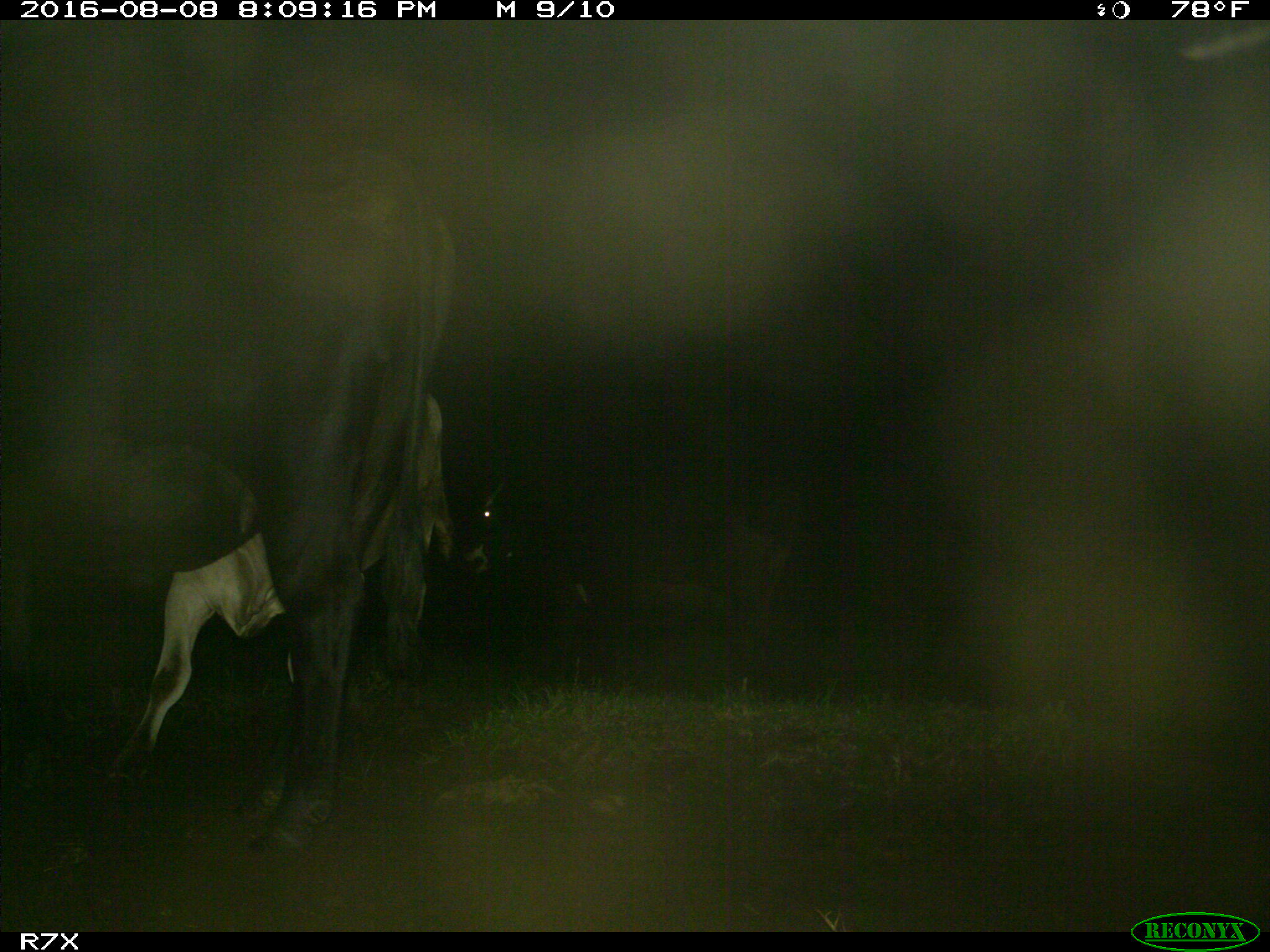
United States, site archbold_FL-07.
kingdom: Animalia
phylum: Chordata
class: Mammalia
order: Artiodactyla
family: Bovidae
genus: Bos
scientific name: Bos taurus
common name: domestic cow